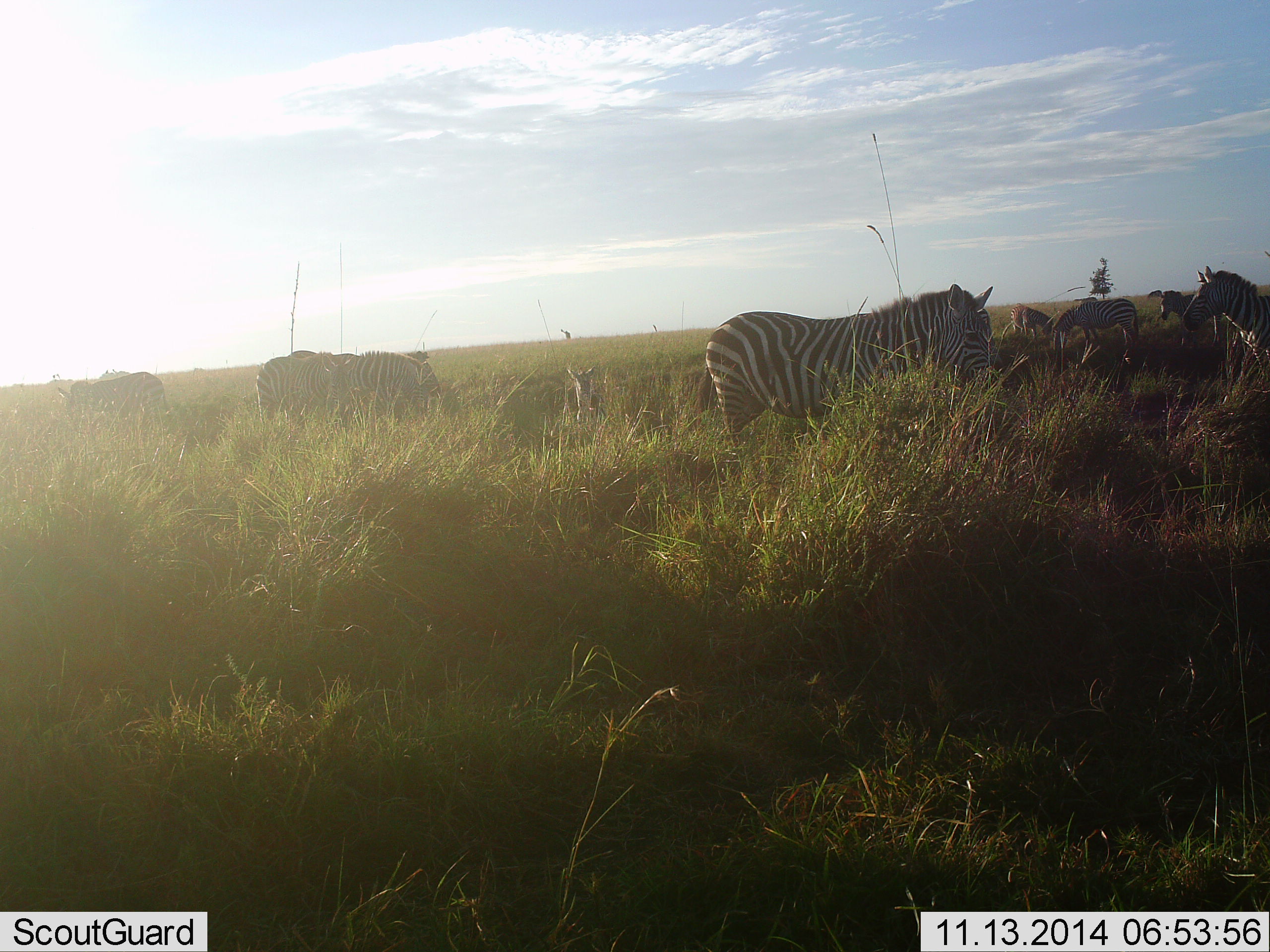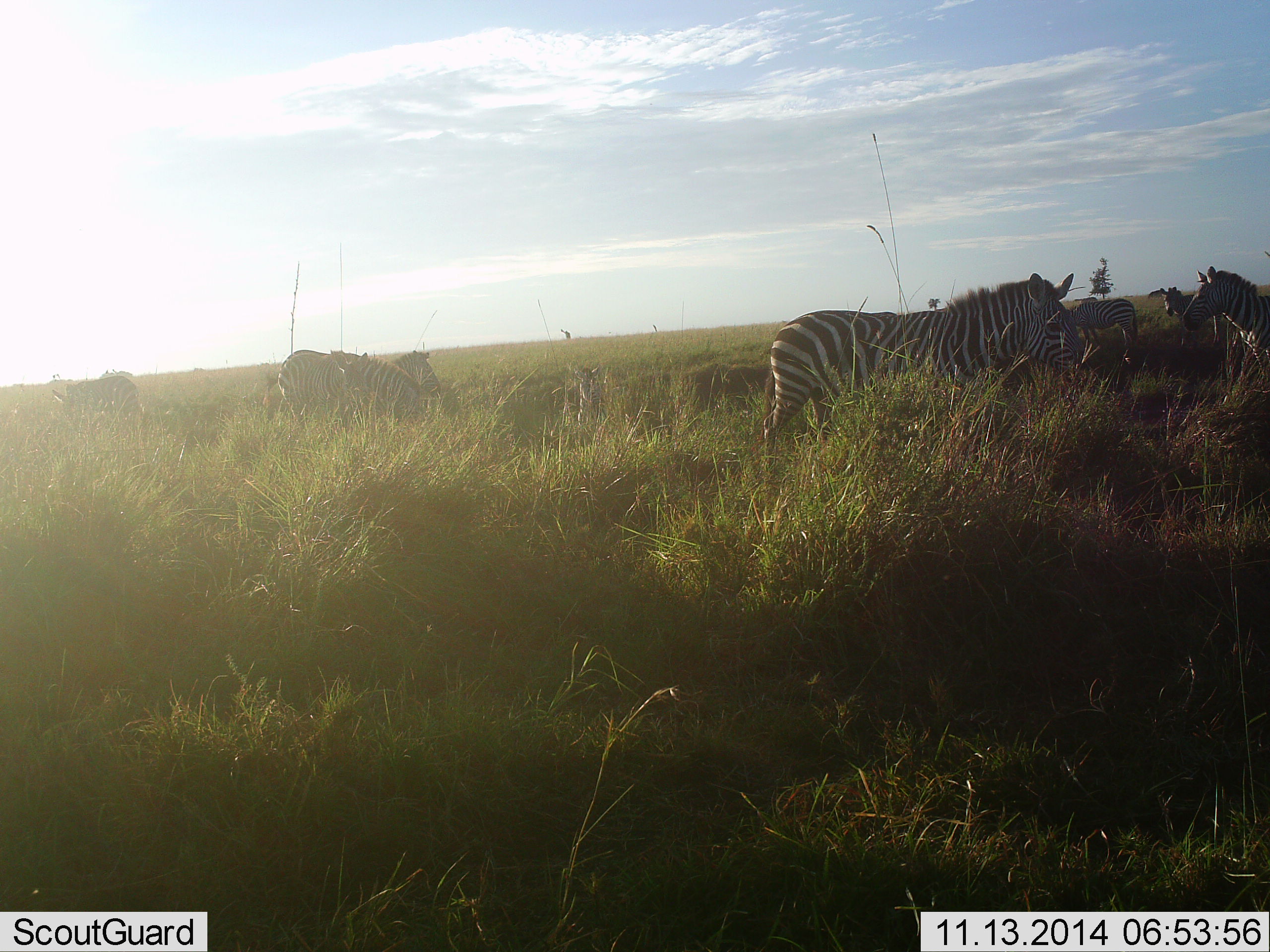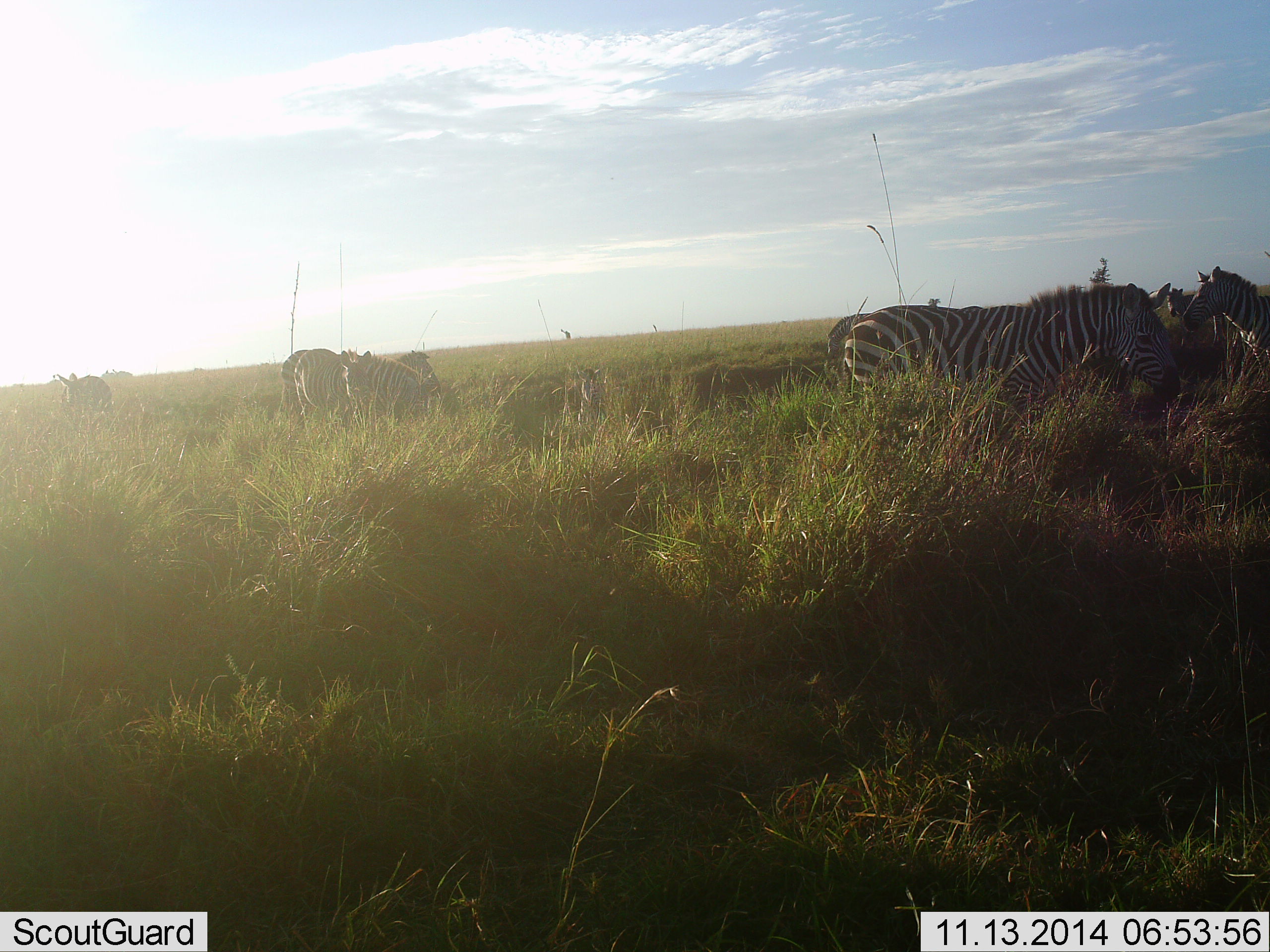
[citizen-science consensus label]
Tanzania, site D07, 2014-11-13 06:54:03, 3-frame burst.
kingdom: Animalia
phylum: Chordata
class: Mammalia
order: Perissodactyla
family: Equidae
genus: Equus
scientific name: Equus quagga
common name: plains zebra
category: zebra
Zebra (plains zebra) (Equus quagga), count 10. Behavior (volunteer vote fractions): standing 60%, resting 40%, moving 80%, interacting 0%. Young present (vote fraction): 0%. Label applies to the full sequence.